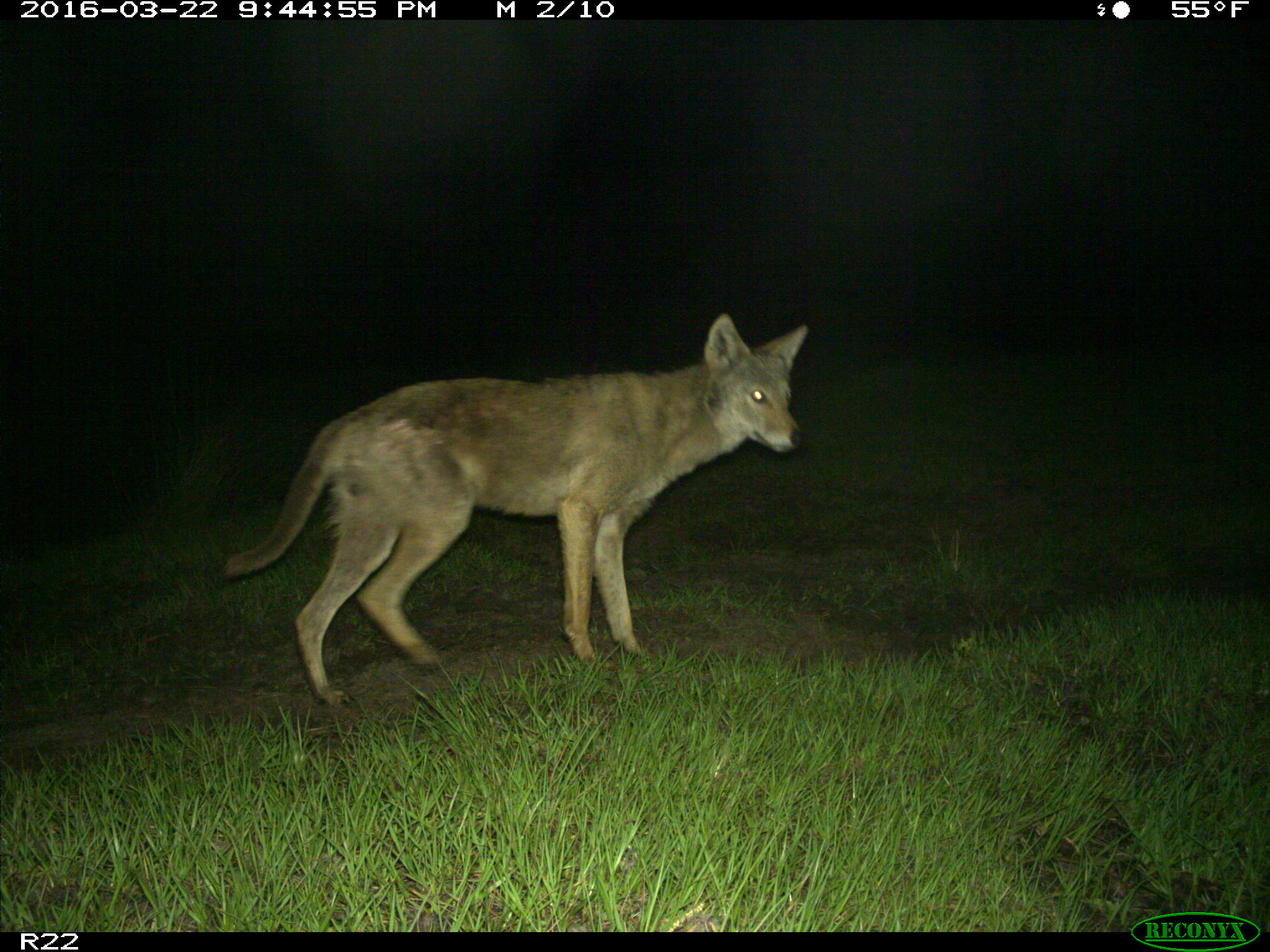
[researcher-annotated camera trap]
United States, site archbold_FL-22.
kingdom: Animalia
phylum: Chordata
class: Mammalia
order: Carnivora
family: Canidae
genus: Canis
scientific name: Canis latrans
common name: coyote